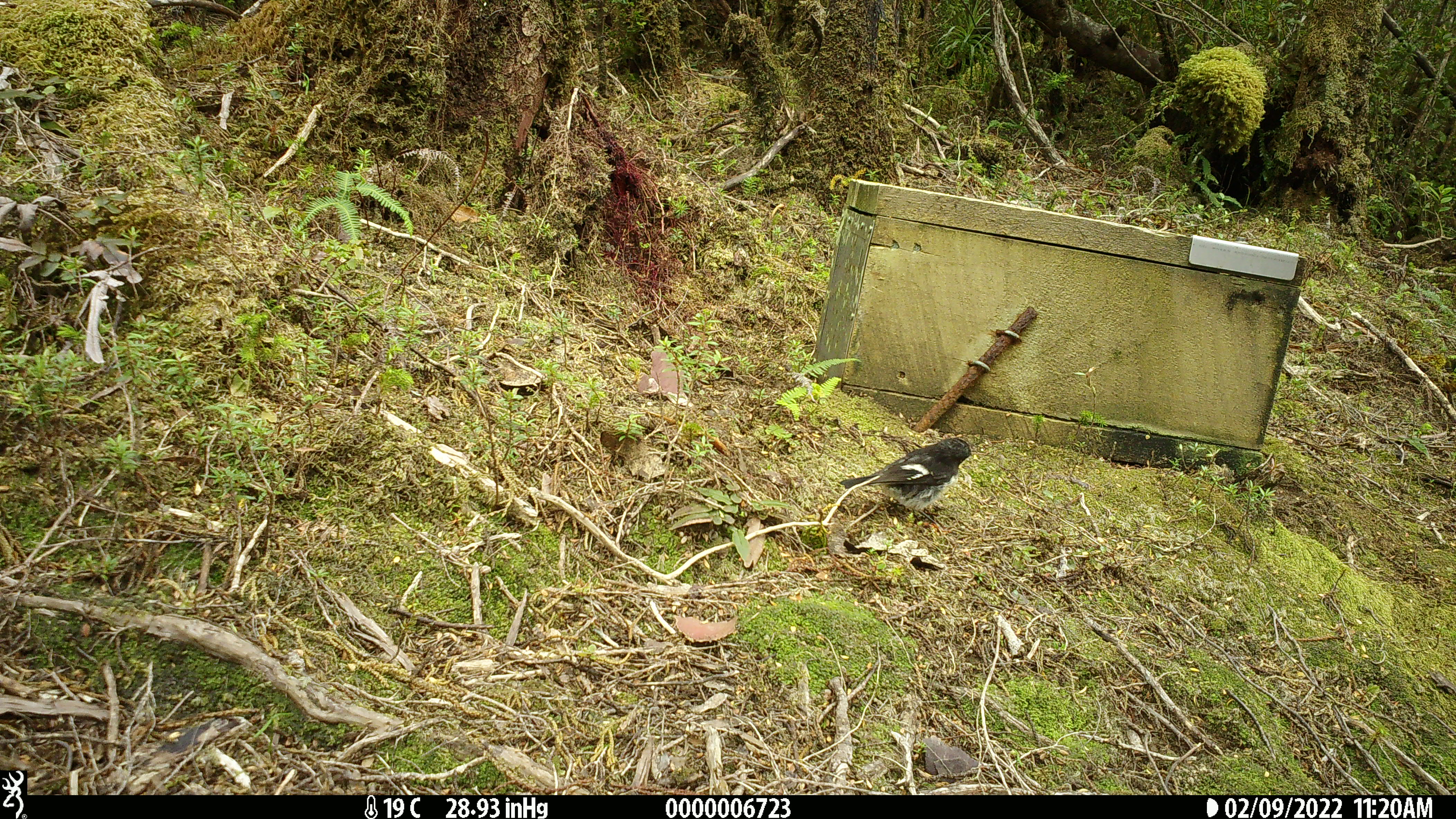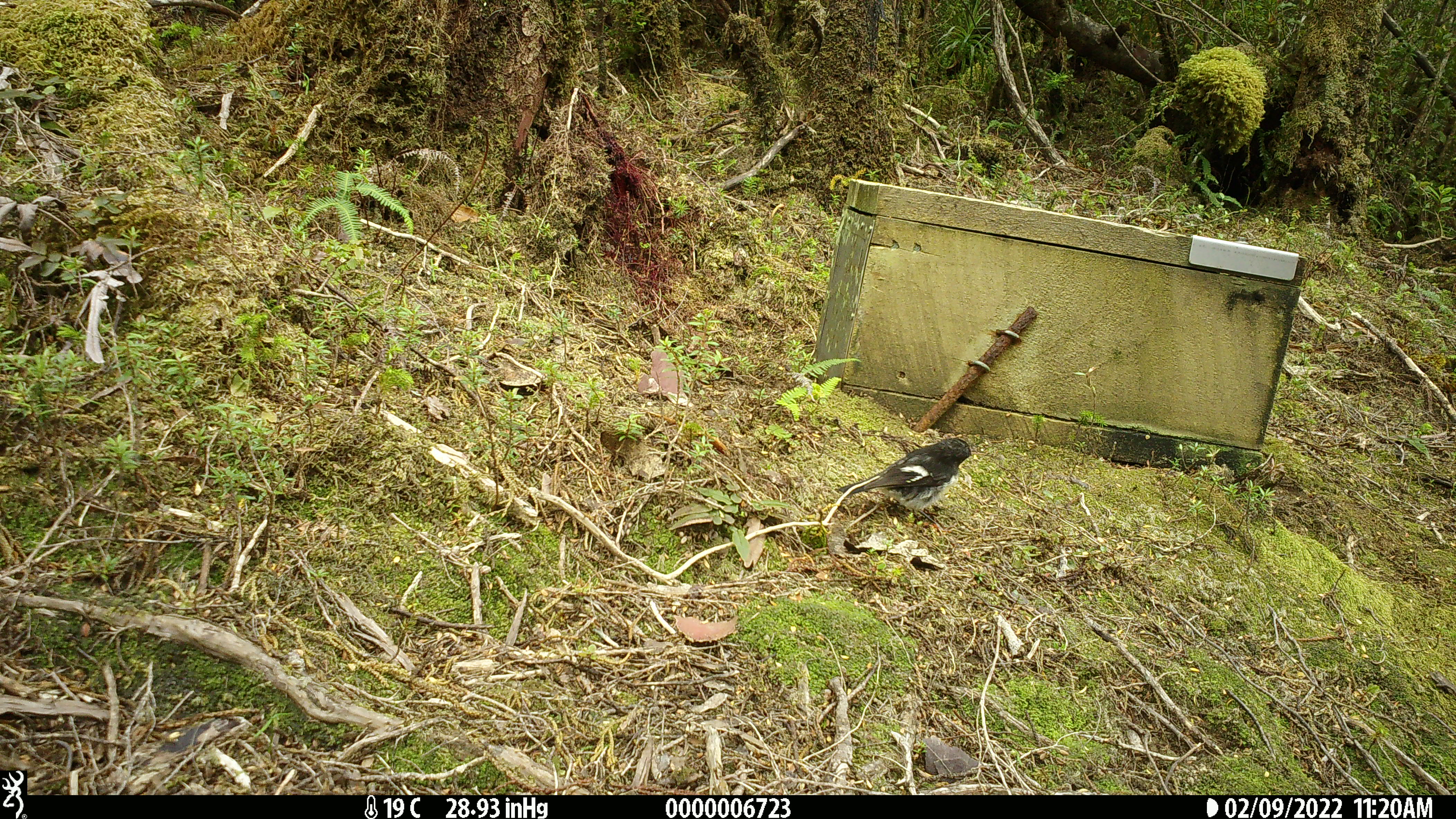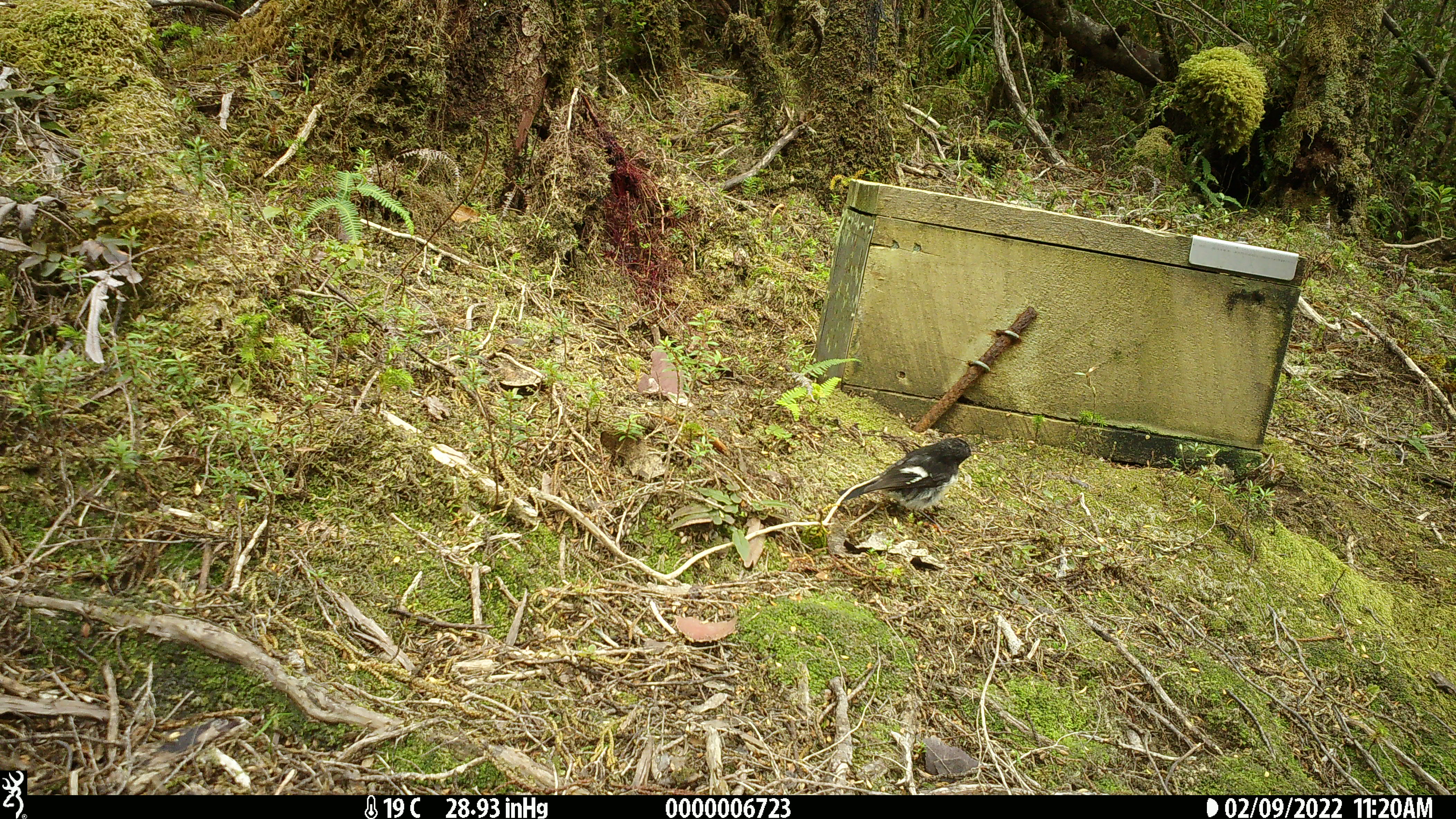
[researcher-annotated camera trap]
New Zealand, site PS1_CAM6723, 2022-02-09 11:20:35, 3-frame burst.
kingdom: Animalia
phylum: Chordata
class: Aves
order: Passeriformes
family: Petroicidae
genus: Petroica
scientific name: Petroica macrocephala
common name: tomtit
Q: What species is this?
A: Tomtit (Petroica macrocephala).